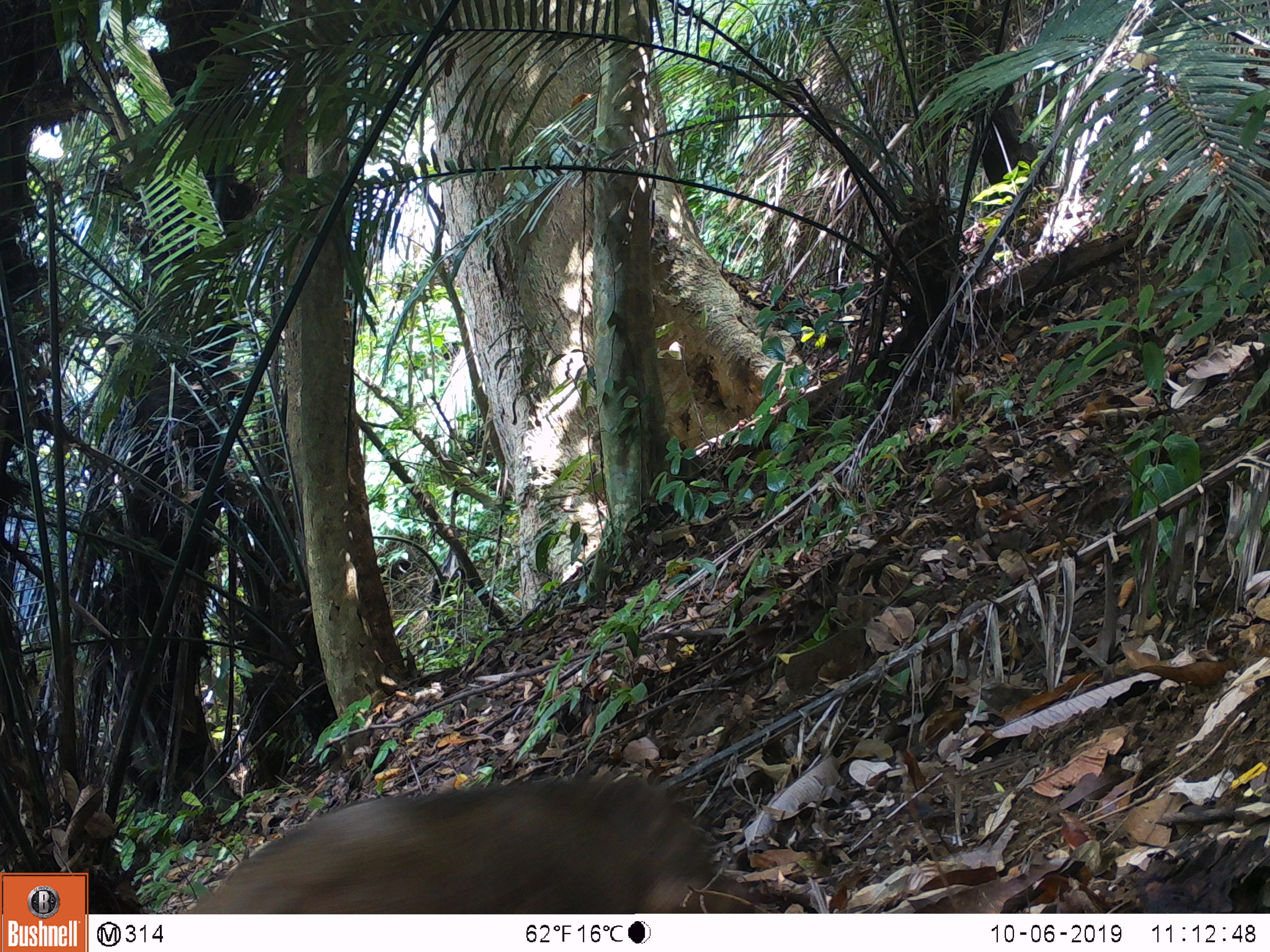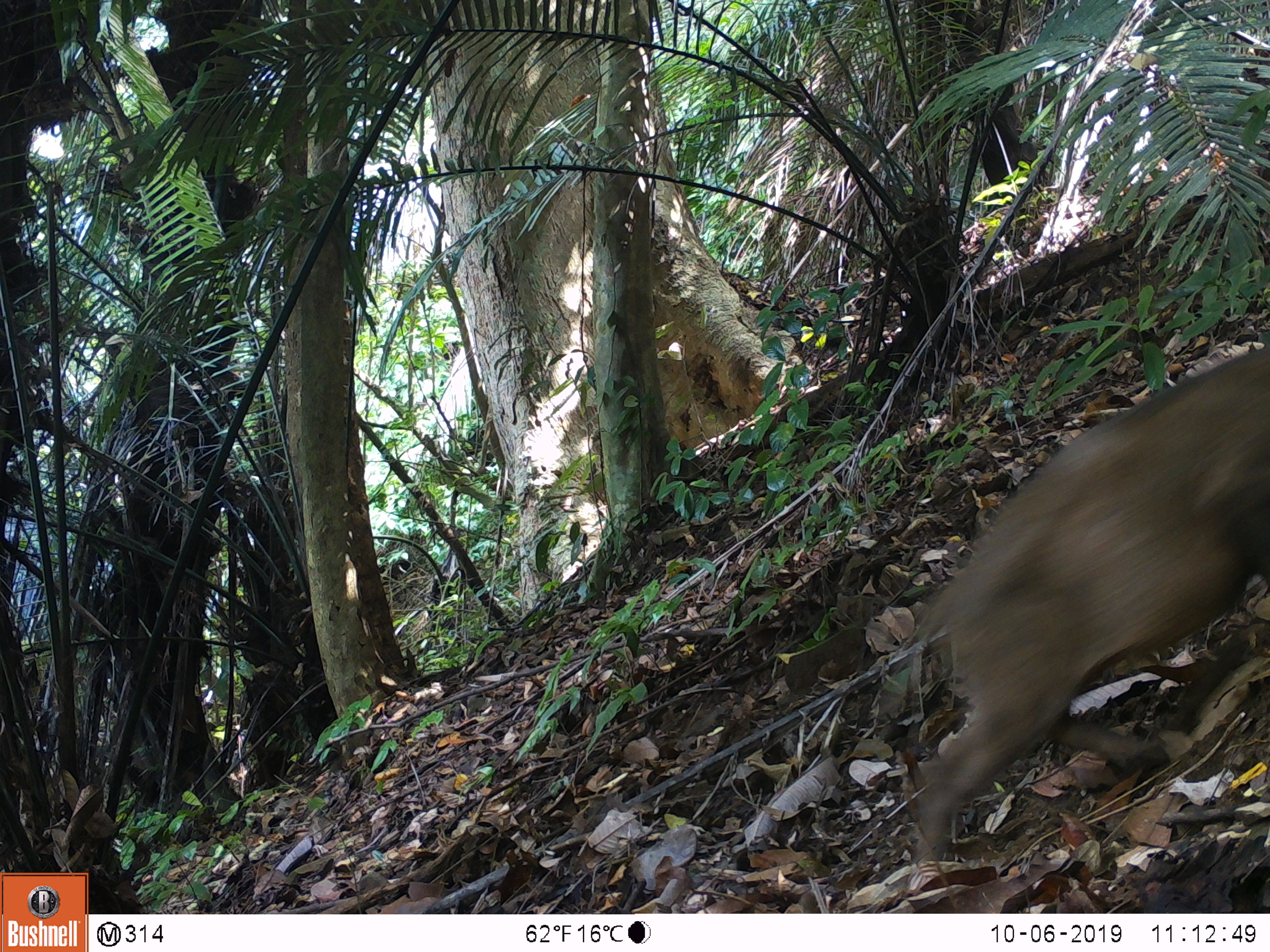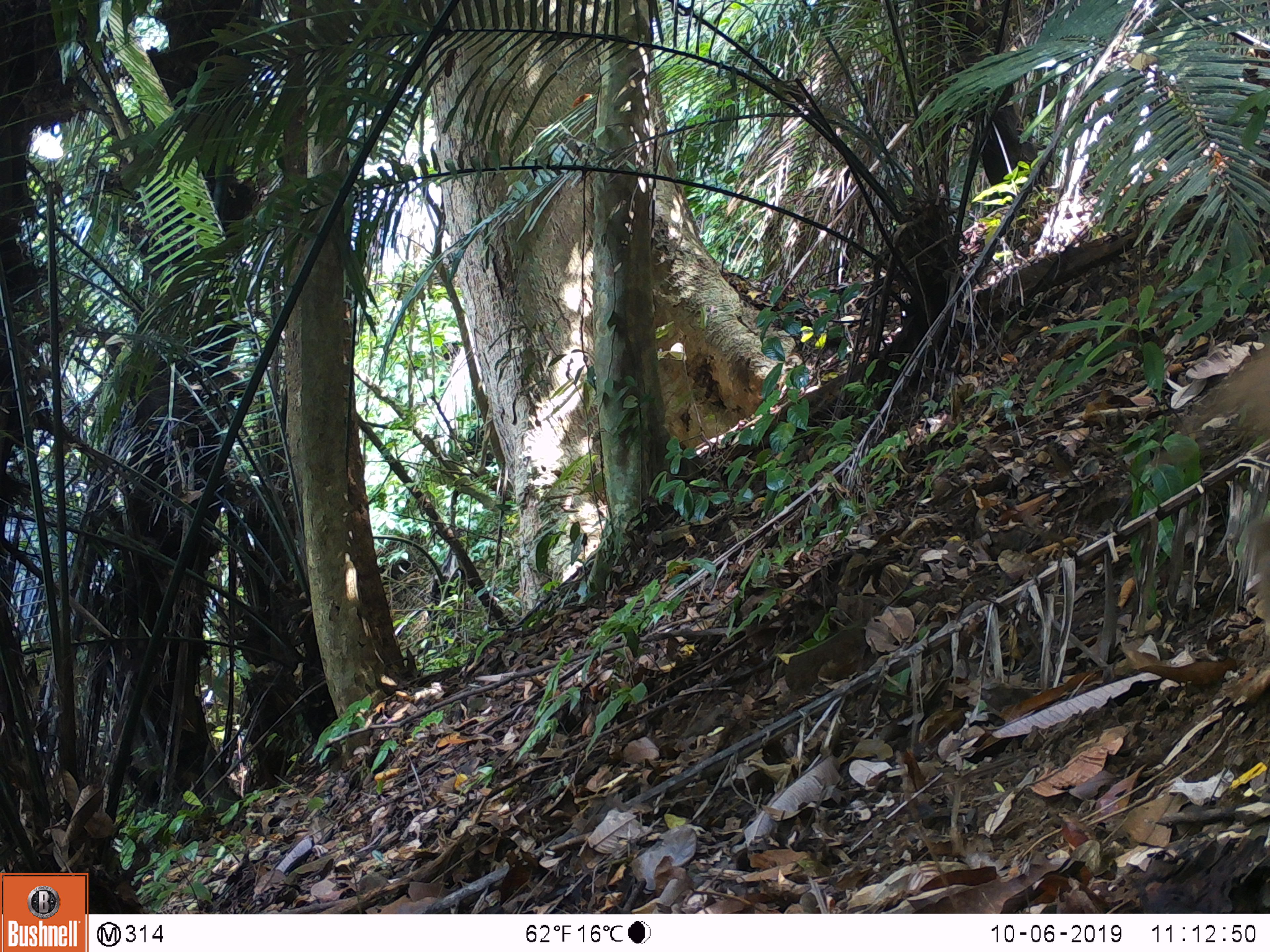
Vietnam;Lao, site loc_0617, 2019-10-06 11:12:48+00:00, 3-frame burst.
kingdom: Animalia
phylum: Chordata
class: Mammalia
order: Artiodactyla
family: Suidae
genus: Sus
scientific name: Sus scrofa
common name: eurasian wild pig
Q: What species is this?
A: Eurasian wild pig (Sus scrofa).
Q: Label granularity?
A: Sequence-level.